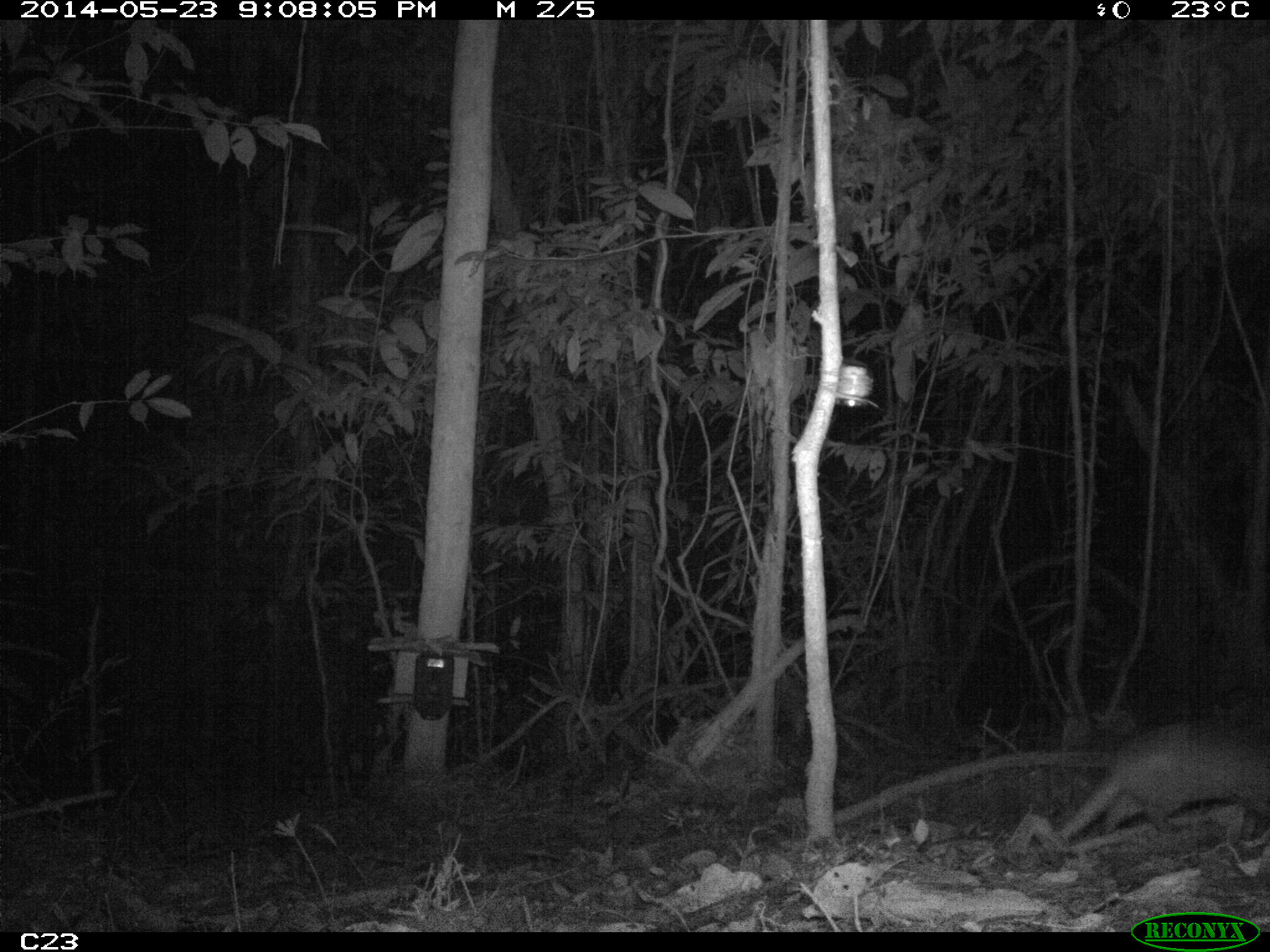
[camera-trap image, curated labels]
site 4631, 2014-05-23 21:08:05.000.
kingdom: Animalia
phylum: Chordata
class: Mammalia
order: Cingulata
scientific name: Cingulata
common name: armadillo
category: unknown armadillo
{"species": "unknown armadillo (armadillo) (Cingulata)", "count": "2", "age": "adult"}